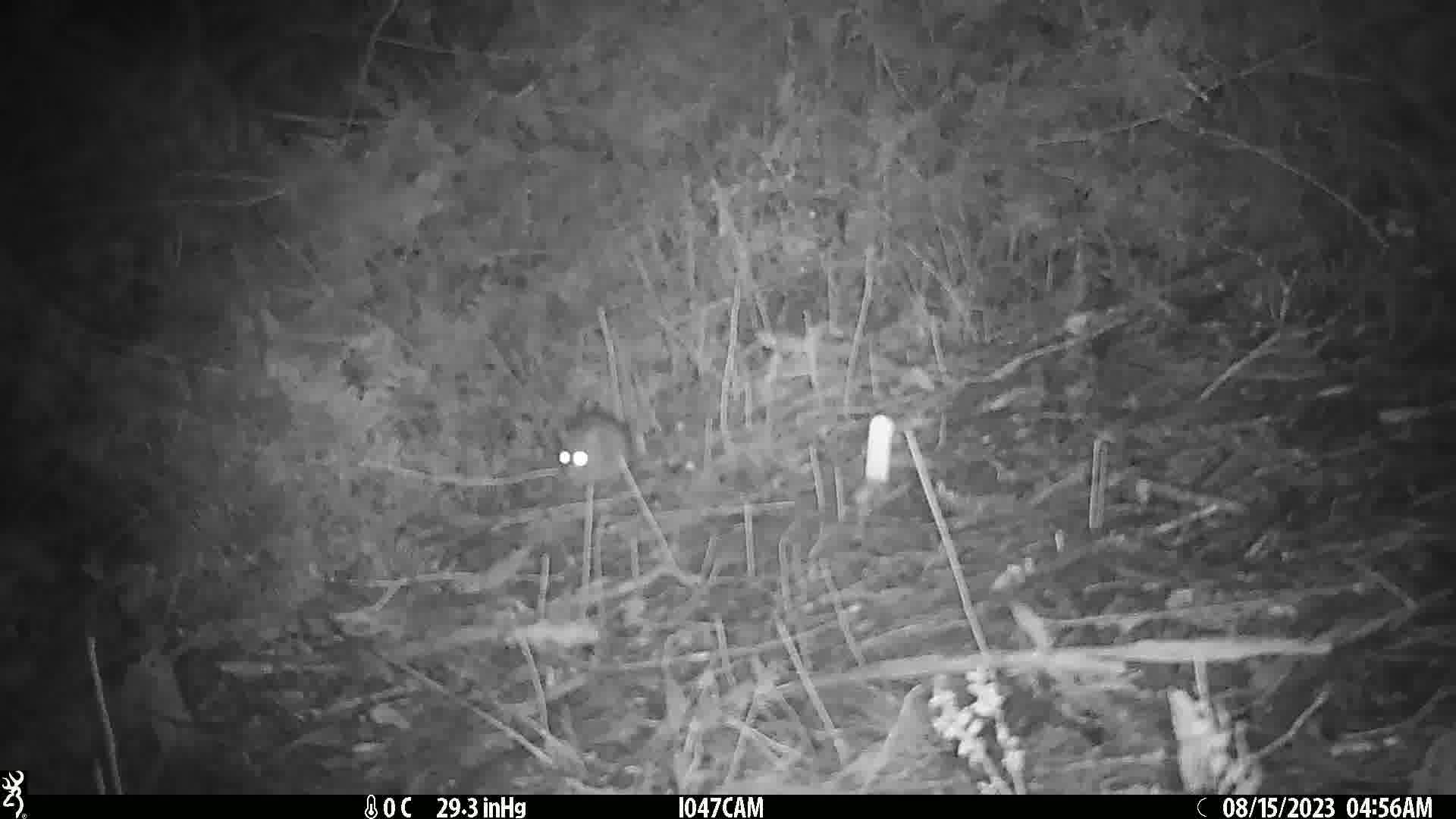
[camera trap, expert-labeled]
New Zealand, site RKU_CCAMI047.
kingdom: Animalia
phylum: Chordata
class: Mammalia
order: Rodentia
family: Muridae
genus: Rattus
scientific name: Rattus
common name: rat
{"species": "rat (Rattus)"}